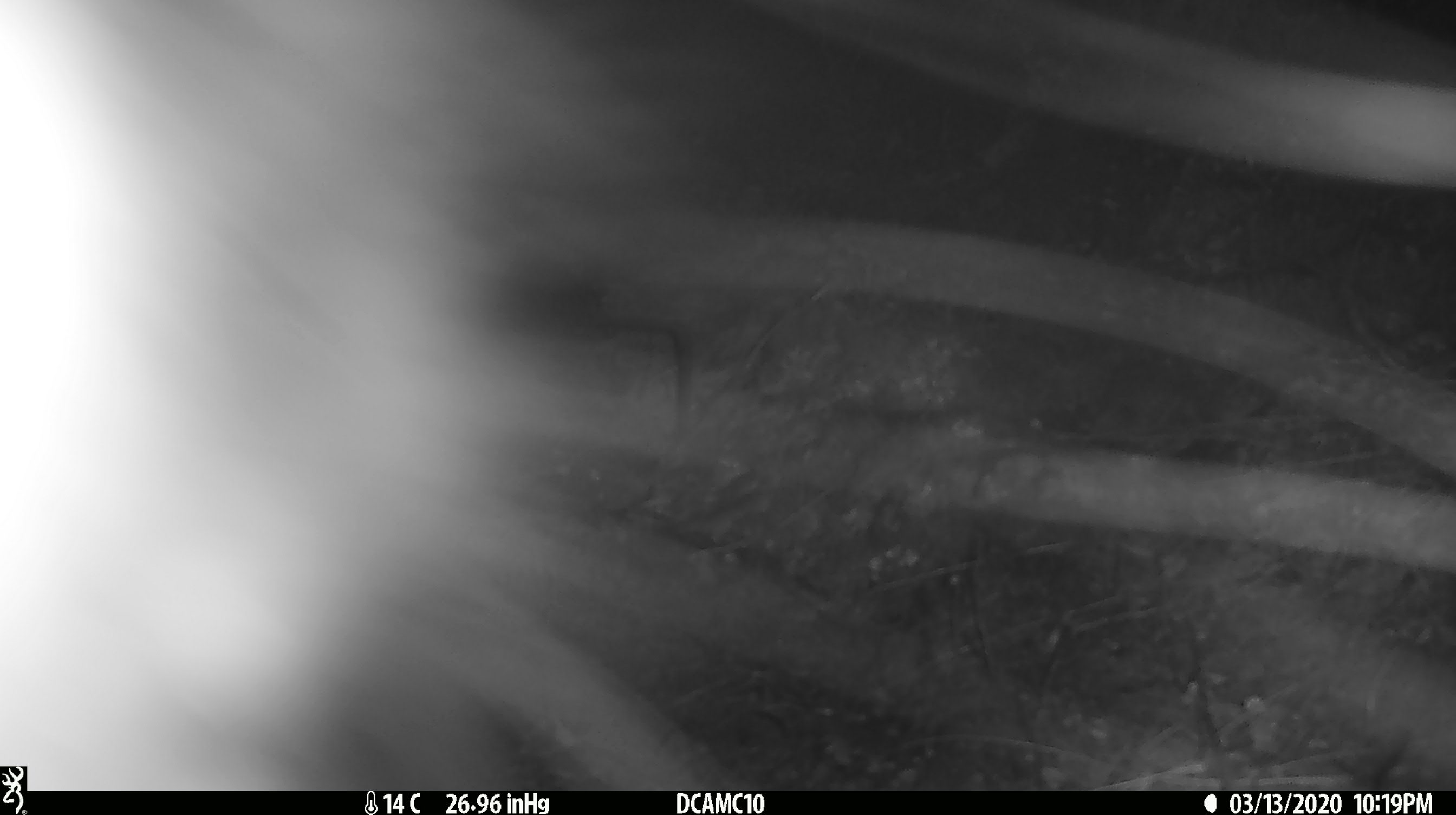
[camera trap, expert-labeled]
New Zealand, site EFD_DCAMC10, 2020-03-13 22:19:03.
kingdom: Animalia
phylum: Chordata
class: Mammalia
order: Diprotodontia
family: Phalangeridae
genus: Trichosurus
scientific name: Trichosurus vulpecula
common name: common brushtail possum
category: possum